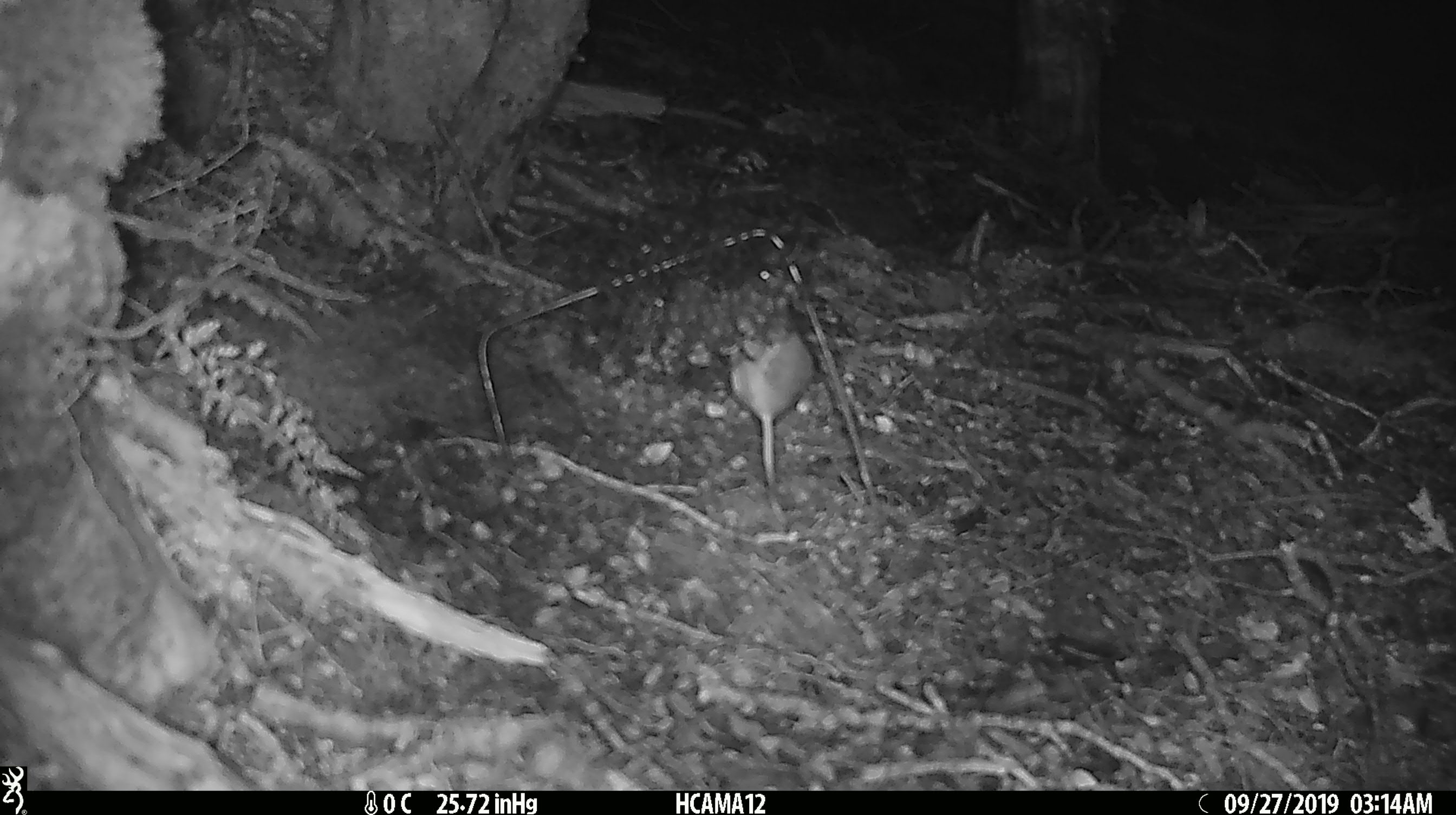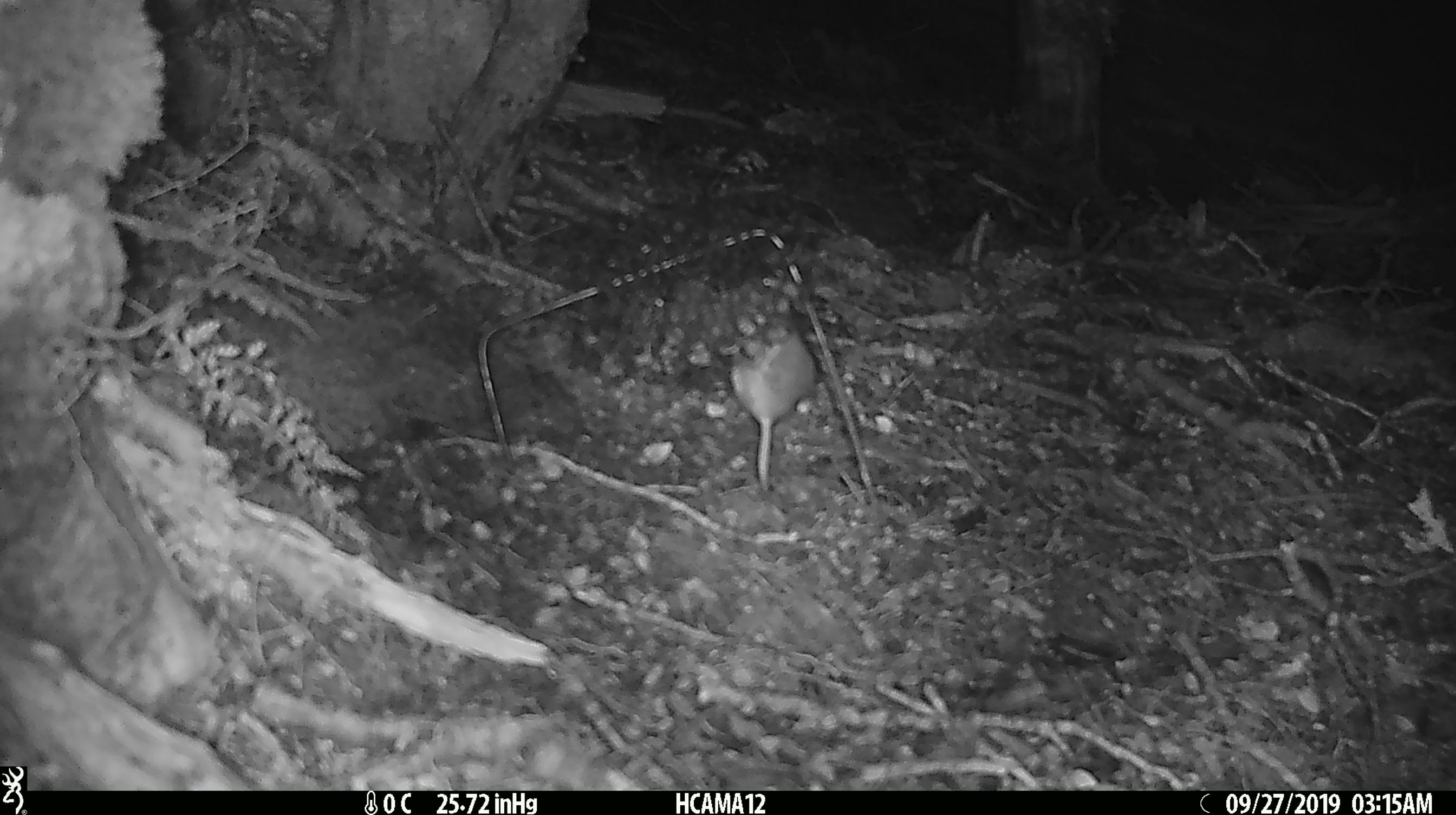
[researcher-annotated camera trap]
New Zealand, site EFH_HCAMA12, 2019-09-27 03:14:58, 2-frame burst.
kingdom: Animalia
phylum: Chordata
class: Mammalia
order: Rodentia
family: Muridae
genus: Mus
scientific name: Mus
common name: mouse